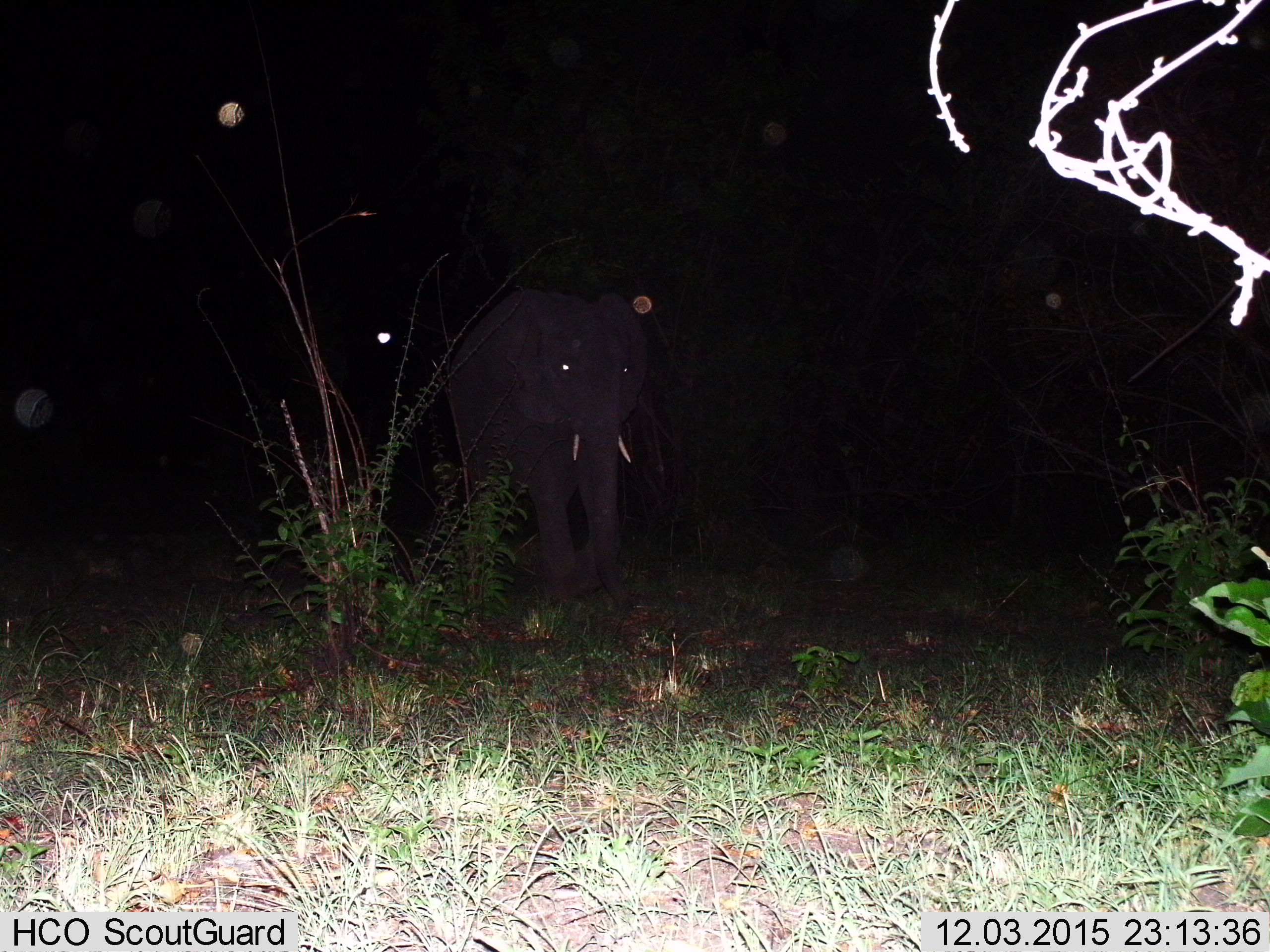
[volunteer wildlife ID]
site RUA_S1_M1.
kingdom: Animalia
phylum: Chordata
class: Mammalia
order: Proboscidea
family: Elephantidae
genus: Loxodonta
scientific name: Loxodonta africana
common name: african bush elephant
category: elephant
Elephant (african bush elephant) (Loxodonta africana), count 1. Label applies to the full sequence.